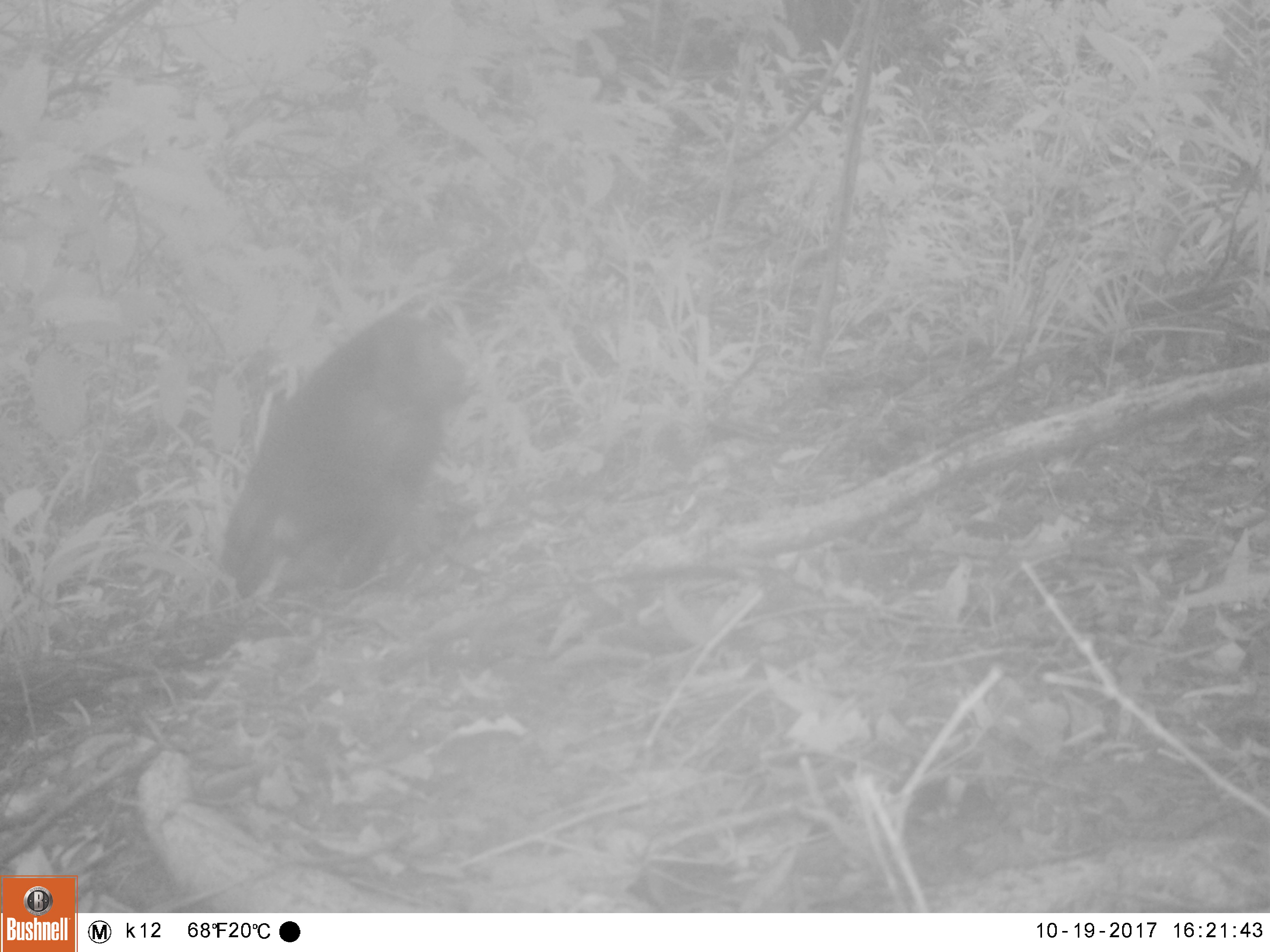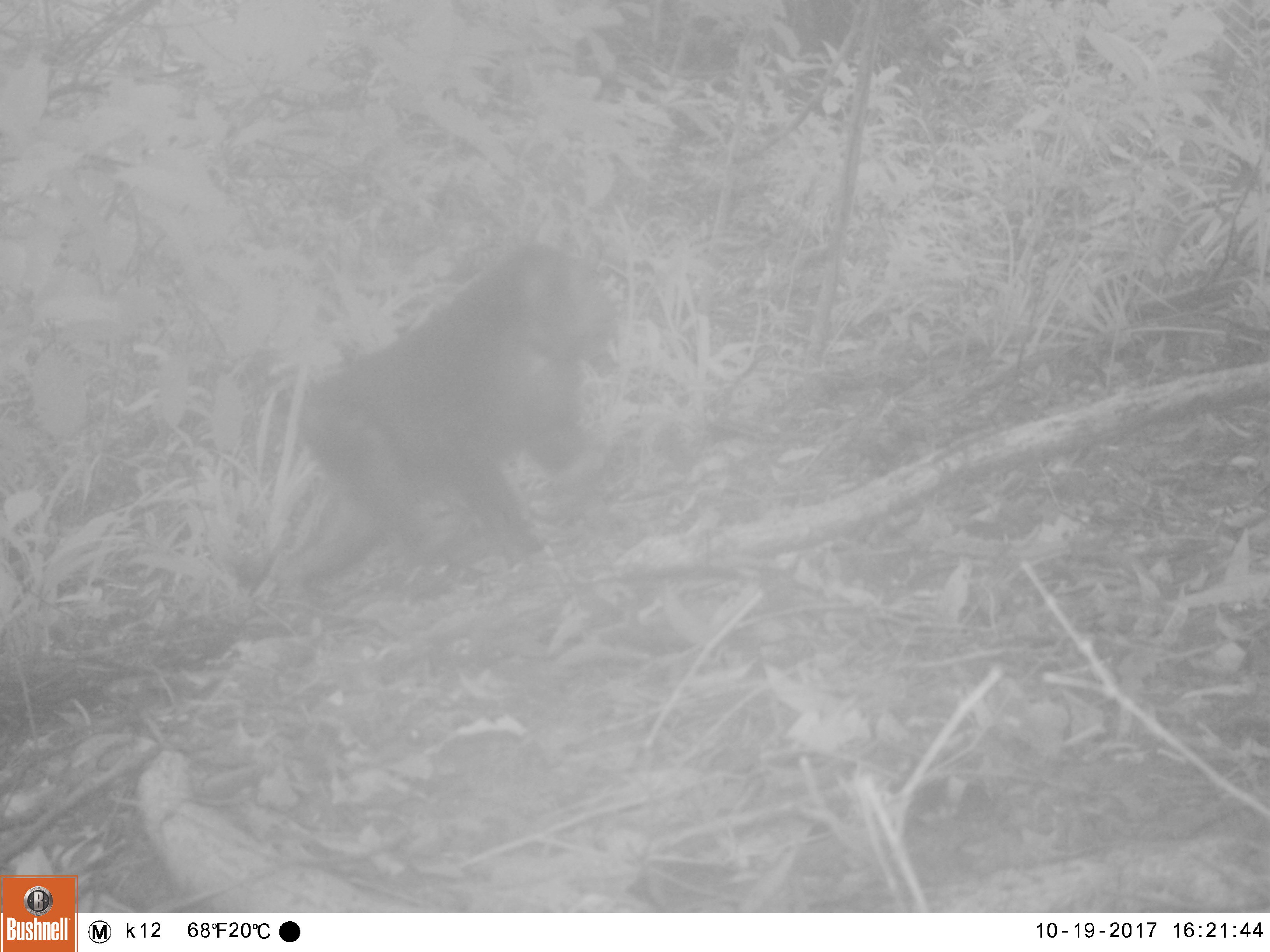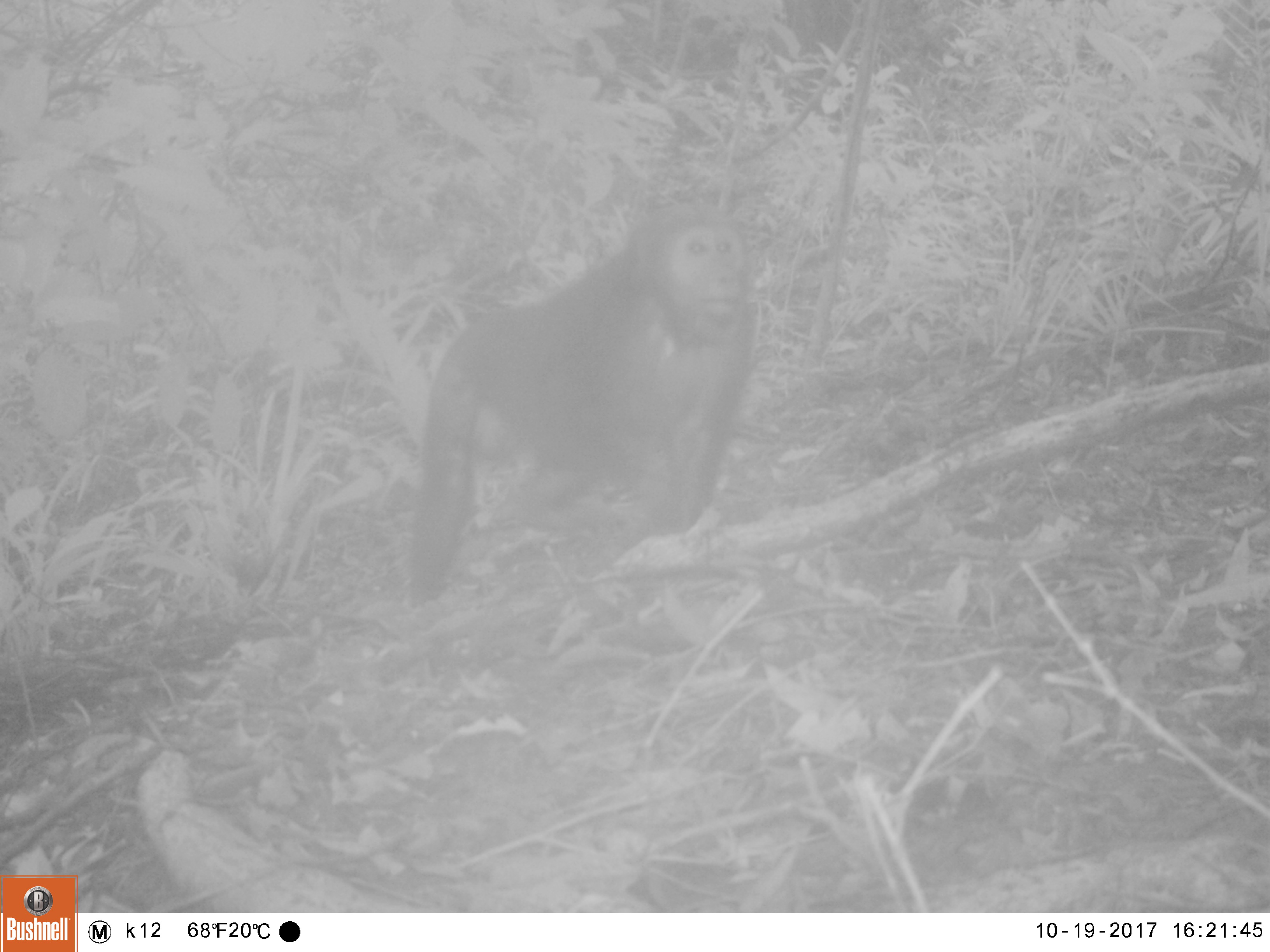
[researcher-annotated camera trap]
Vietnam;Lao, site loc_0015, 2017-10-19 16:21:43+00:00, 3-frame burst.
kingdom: Animalia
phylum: Chordata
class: Mammalia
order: Primates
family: Cercopithecidae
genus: Macaca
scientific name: Macaca arctoides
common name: stump-tailed macaque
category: stump tailed macaque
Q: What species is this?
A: Stump tailed macaque (stump-tailed macaque) (Macaca arctoides).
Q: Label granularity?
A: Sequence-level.